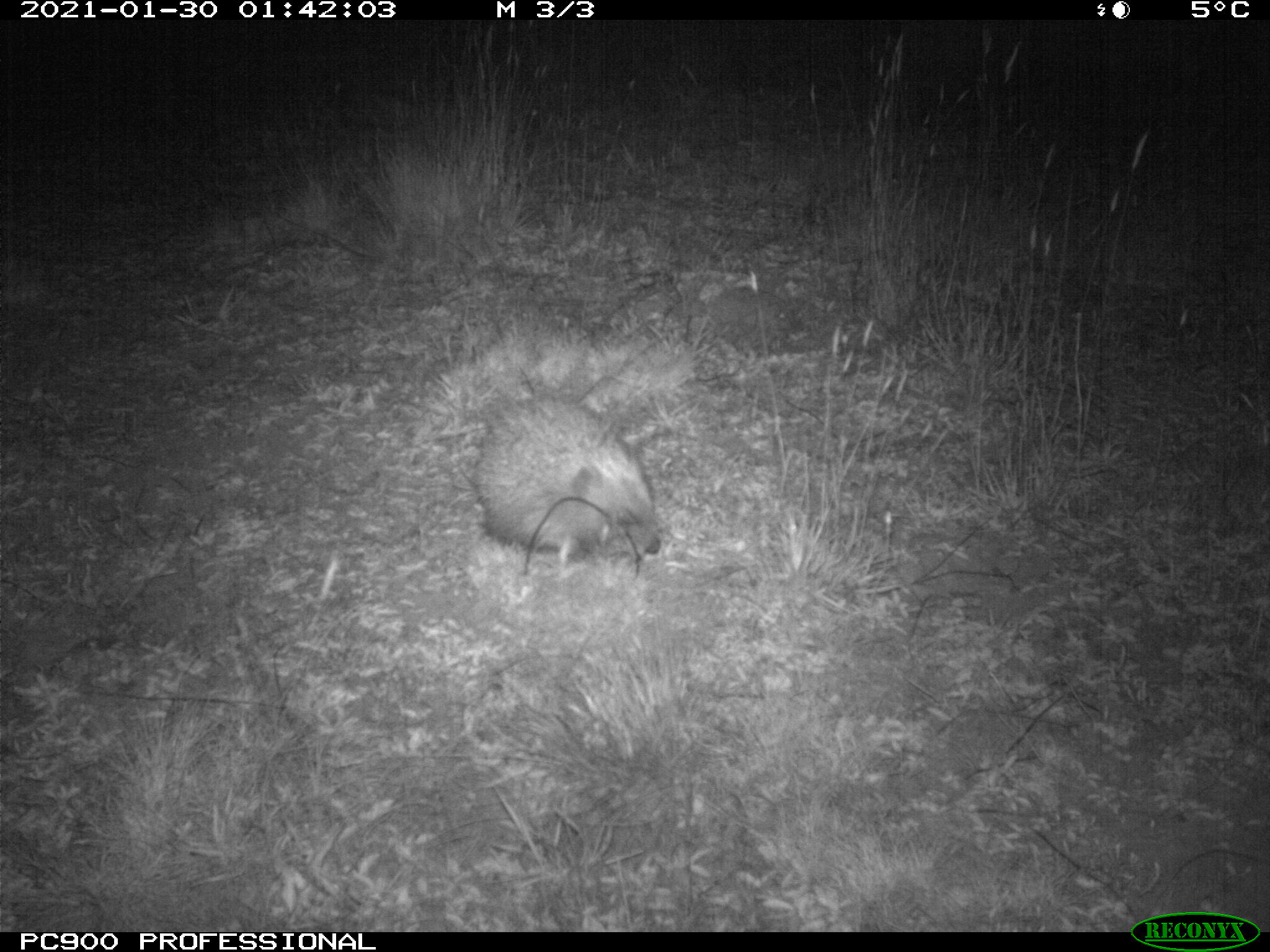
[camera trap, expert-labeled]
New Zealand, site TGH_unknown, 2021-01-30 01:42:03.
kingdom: Animalia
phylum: Chordata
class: Mammalia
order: Eulipotyphla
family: Erinaceidae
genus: Erinaceus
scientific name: Erinaceus europaeus europaeus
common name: european hedgehog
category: hedgehog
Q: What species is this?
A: Hedgehog (european hedgehog) (Erinaceus europaeus europaeus).